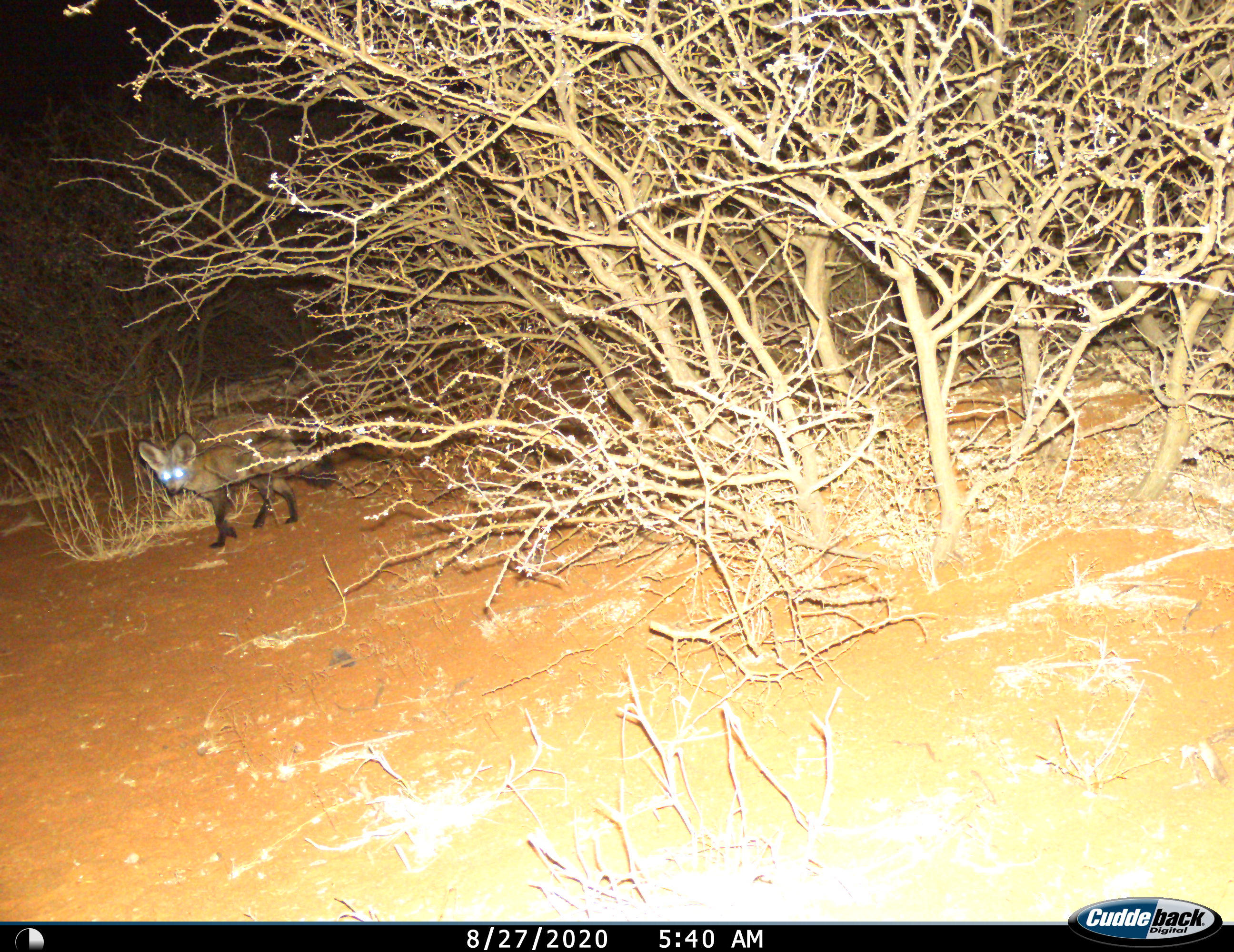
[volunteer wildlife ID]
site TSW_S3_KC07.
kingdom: Animalia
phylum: Chordata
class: Mammalia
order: Carnivora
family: Canidae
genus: Otocyon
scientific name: Otocyon megalotis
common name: bat-eared fox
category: foxbateared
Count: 1.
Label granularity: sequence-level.